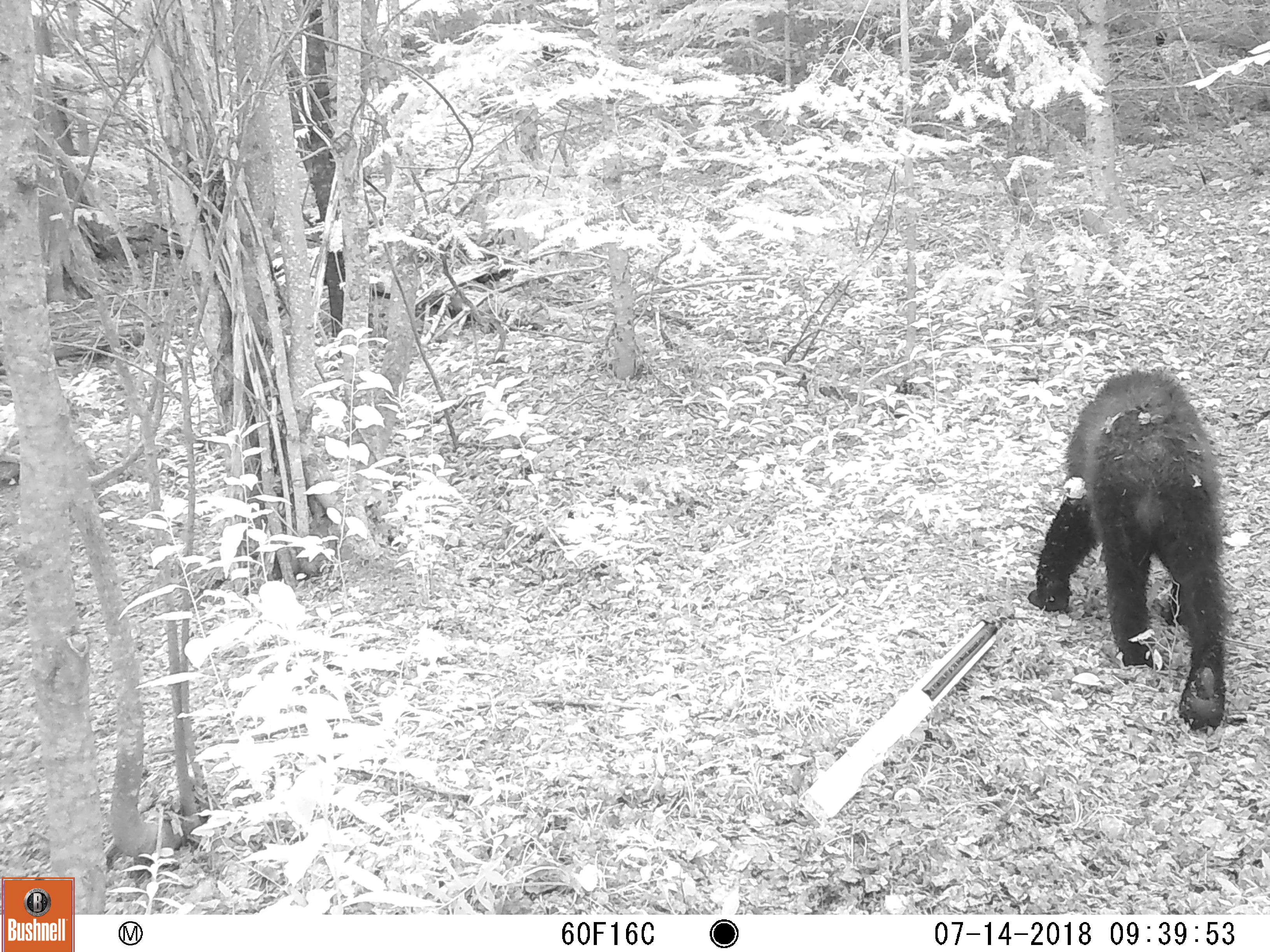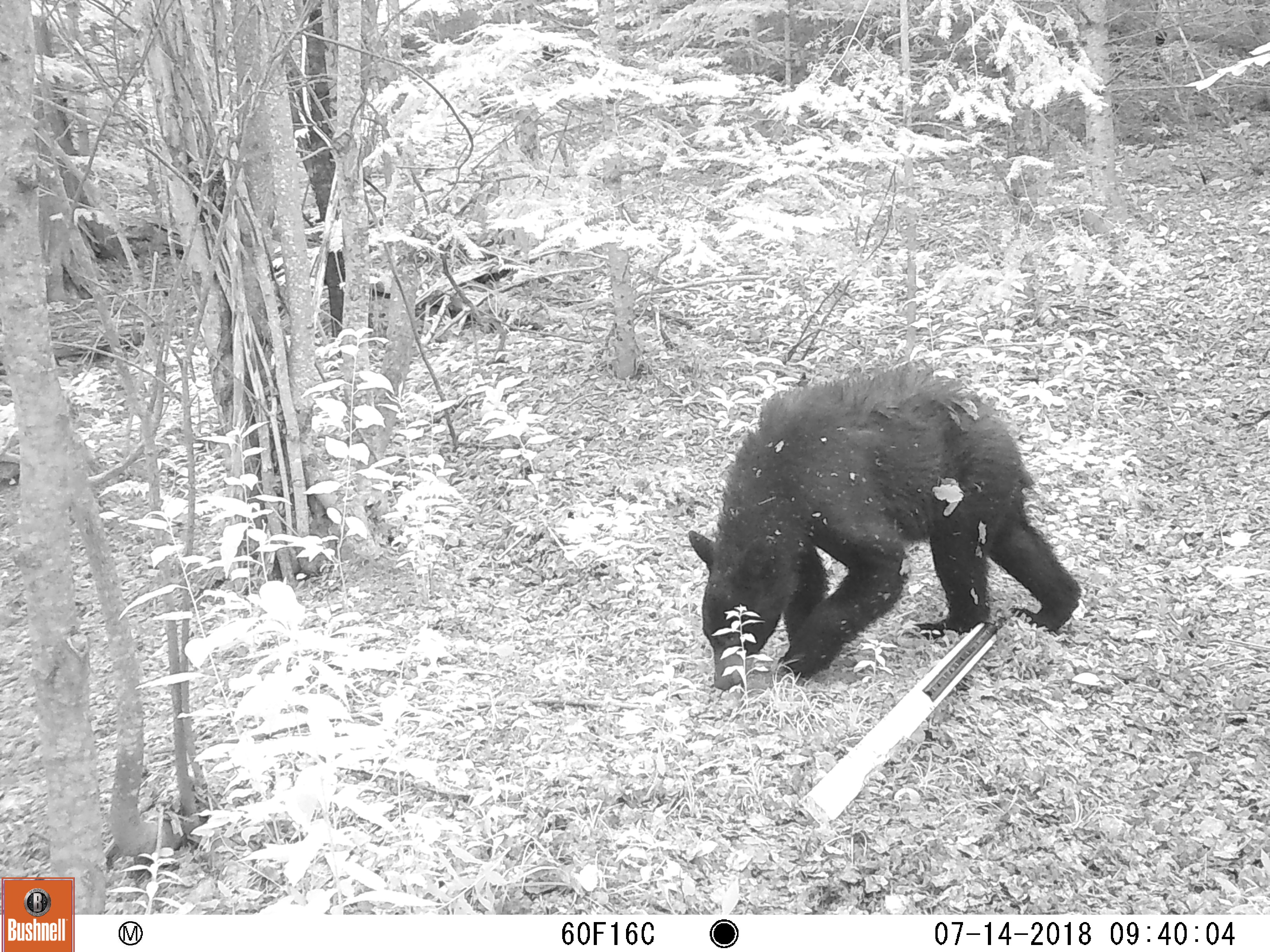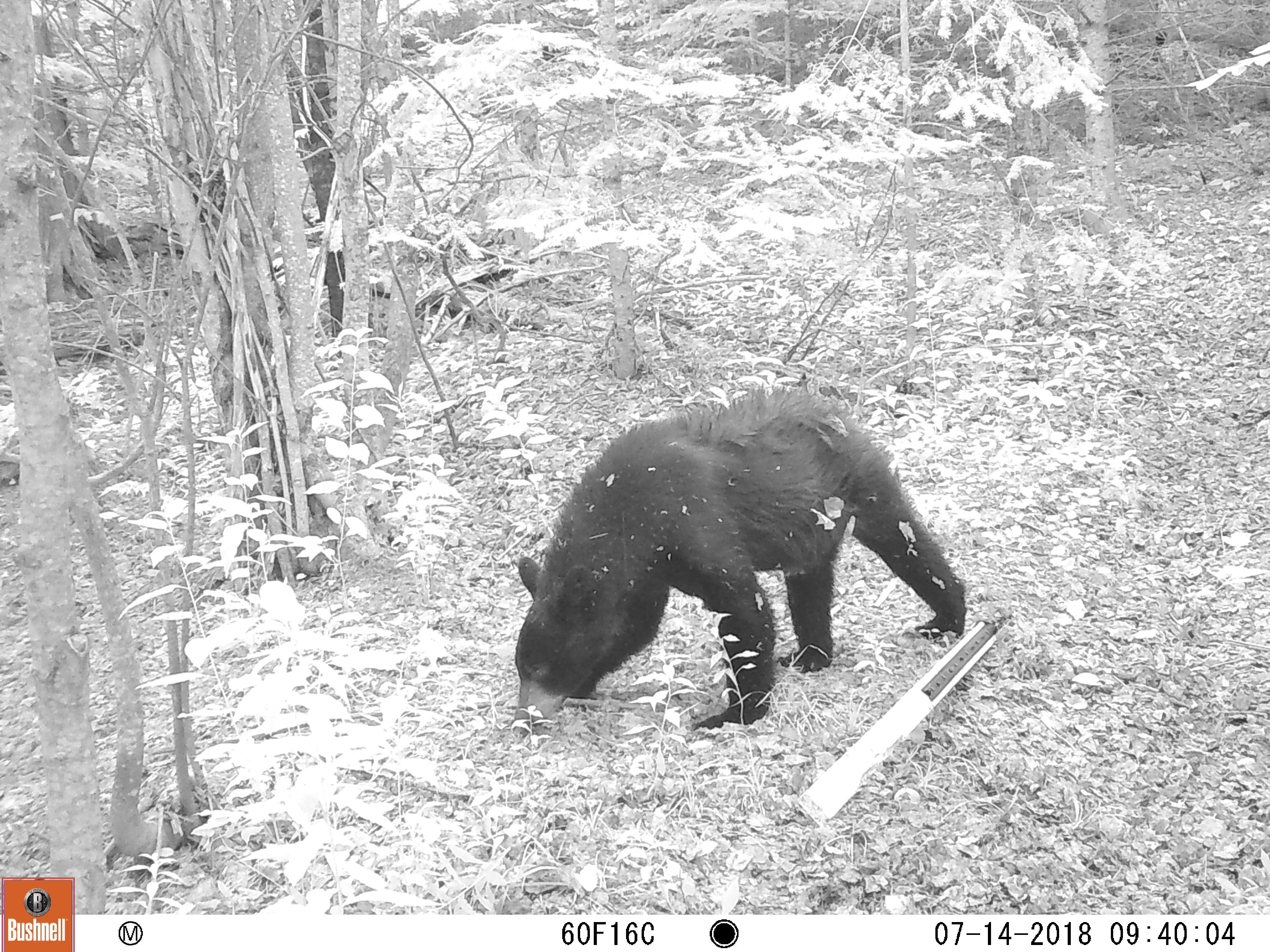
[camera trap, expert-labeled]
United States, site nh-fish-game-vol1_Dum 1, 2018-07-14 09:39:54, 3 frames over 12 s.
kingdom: Animalia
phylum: Chordata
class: Mammalia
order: Carnivora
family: Ursidae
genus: Ursus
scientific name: Ursus americanus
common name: black bear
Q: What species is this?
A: Black bear (Ursus americanus).